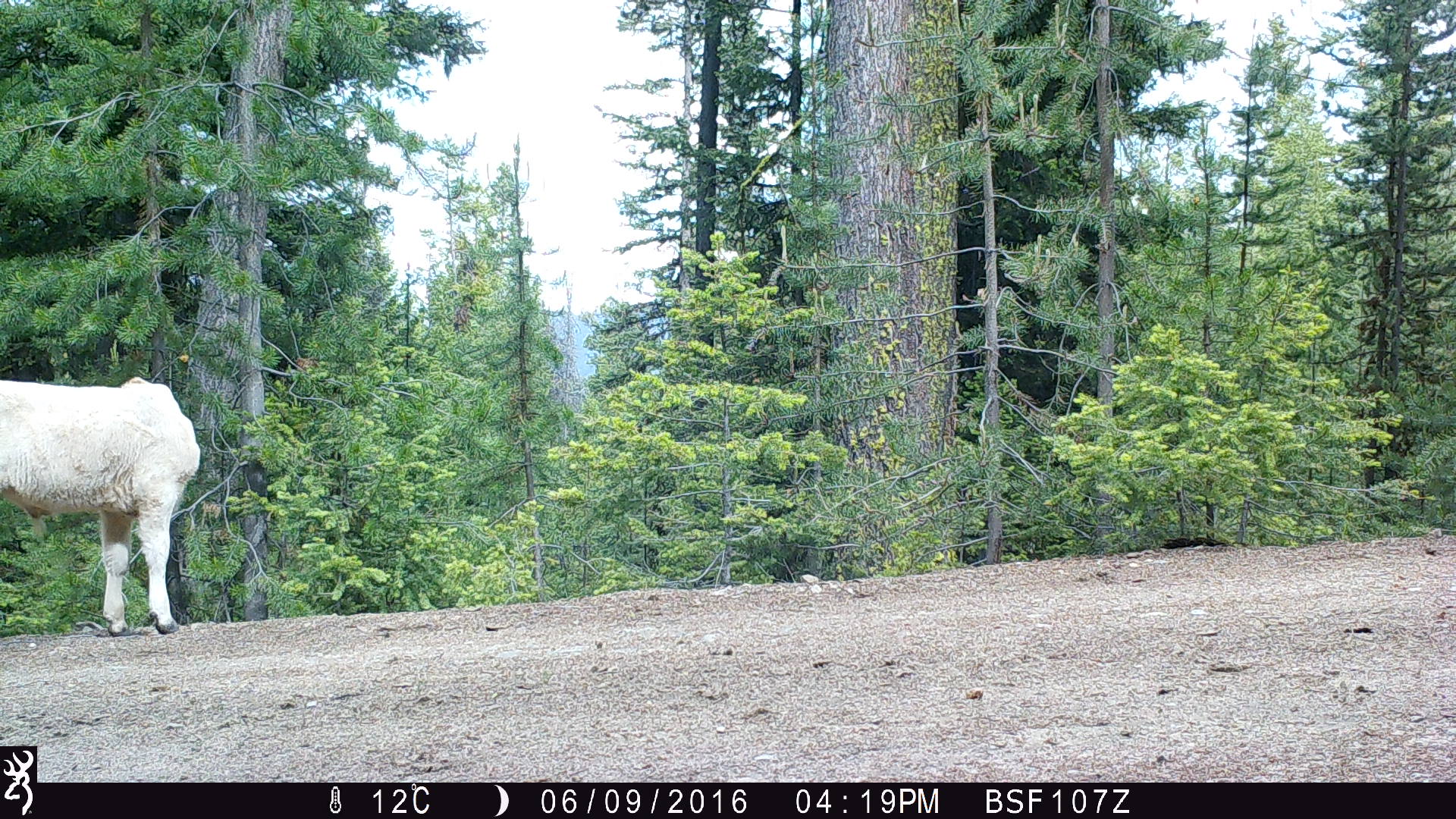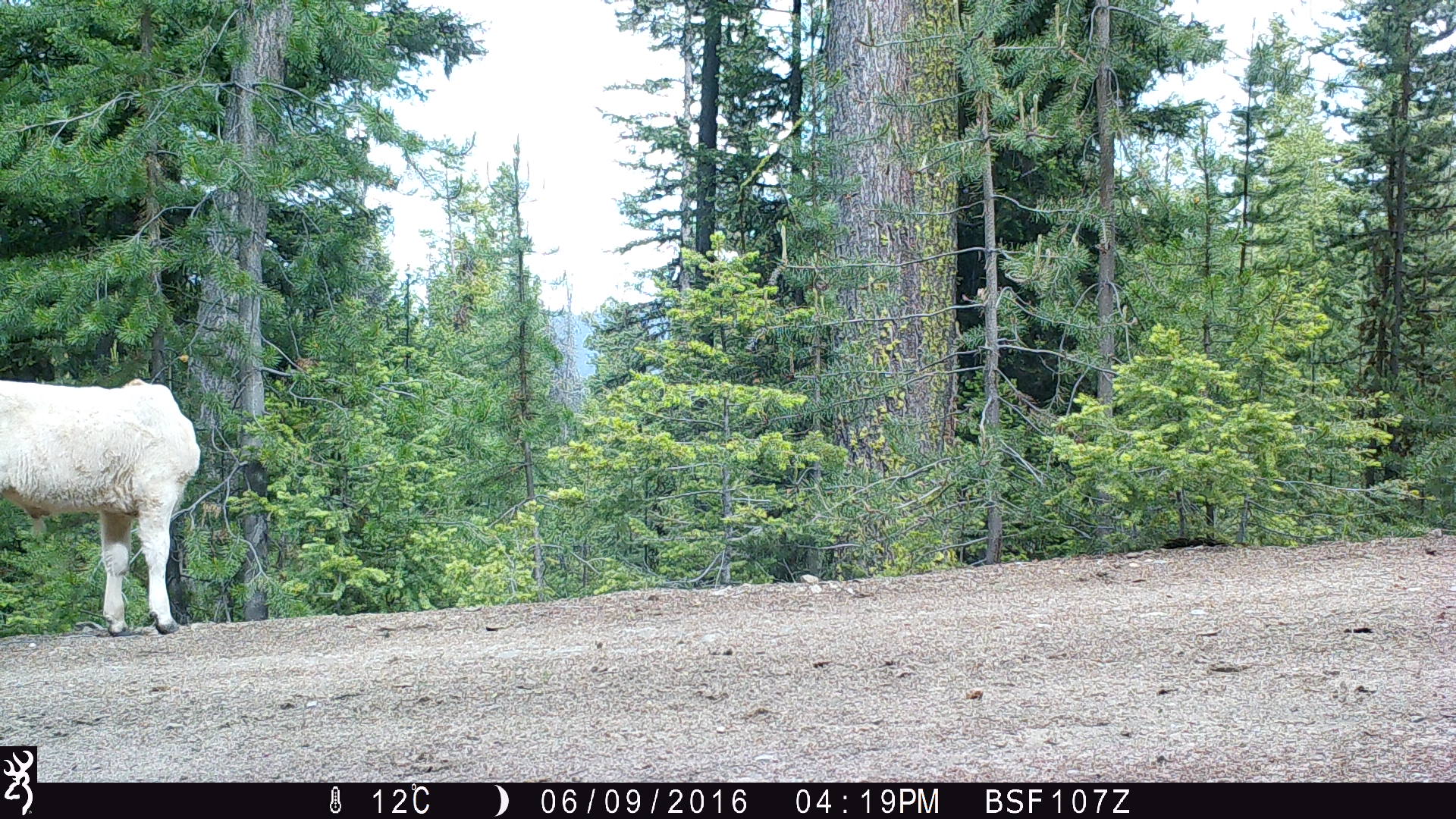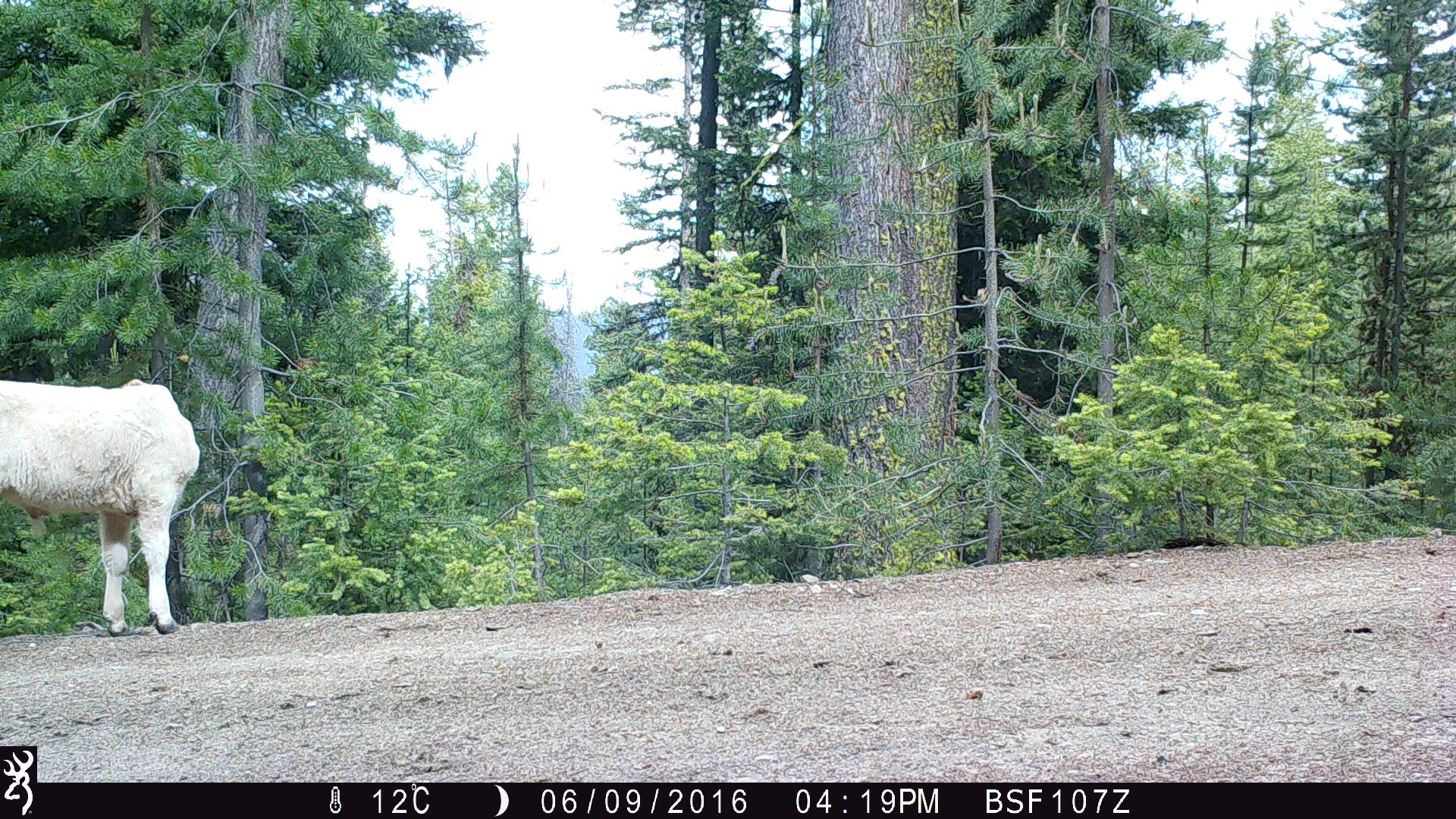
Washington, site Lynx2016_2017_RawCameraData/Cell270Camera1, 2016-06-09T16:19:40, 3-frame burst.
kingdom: Animalia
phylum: Chordata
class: Mammalia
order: Artiodactyla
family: Bovidae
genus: Bos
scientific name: Bos taurus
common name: domestic cattle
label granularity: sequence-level